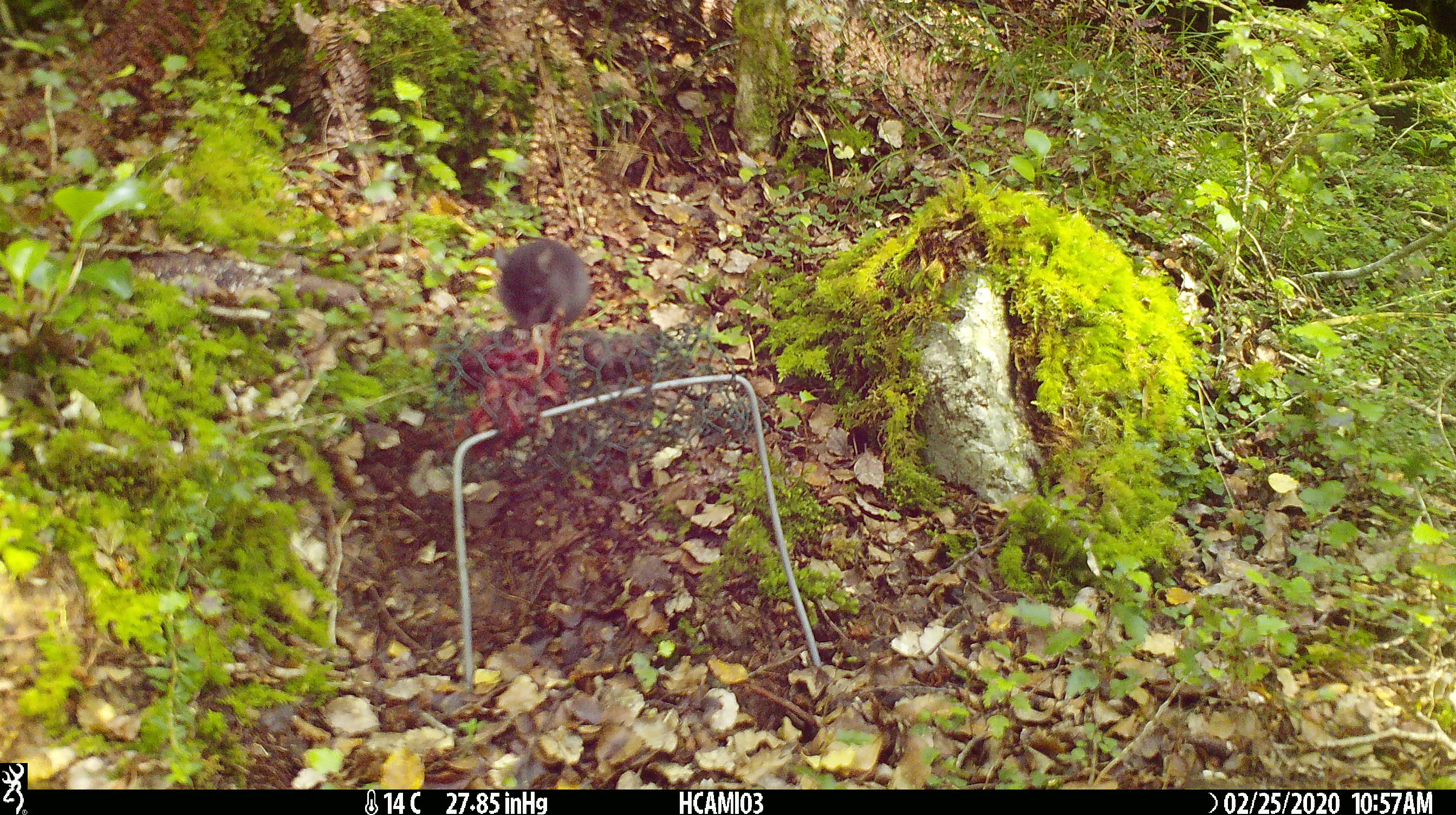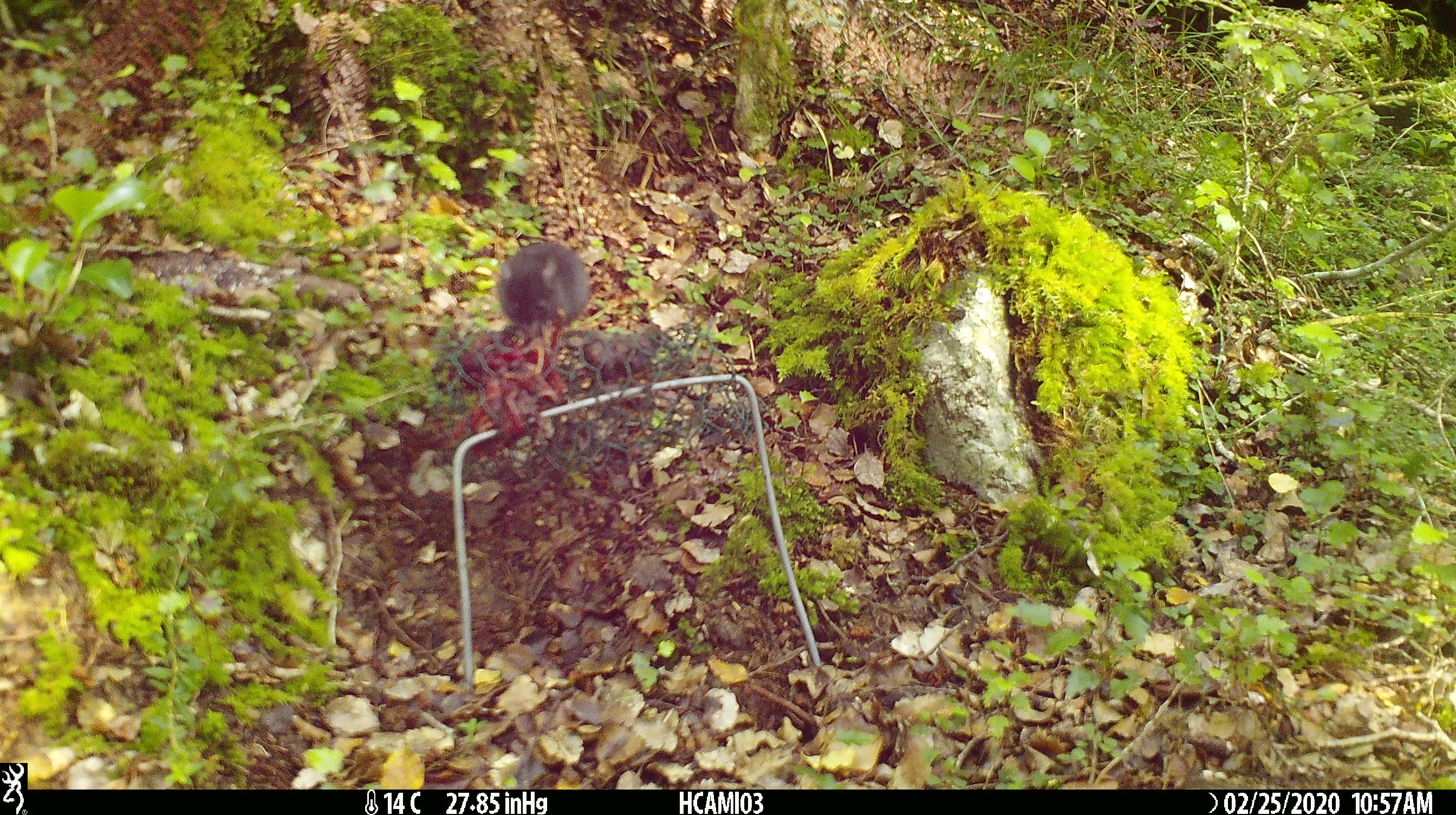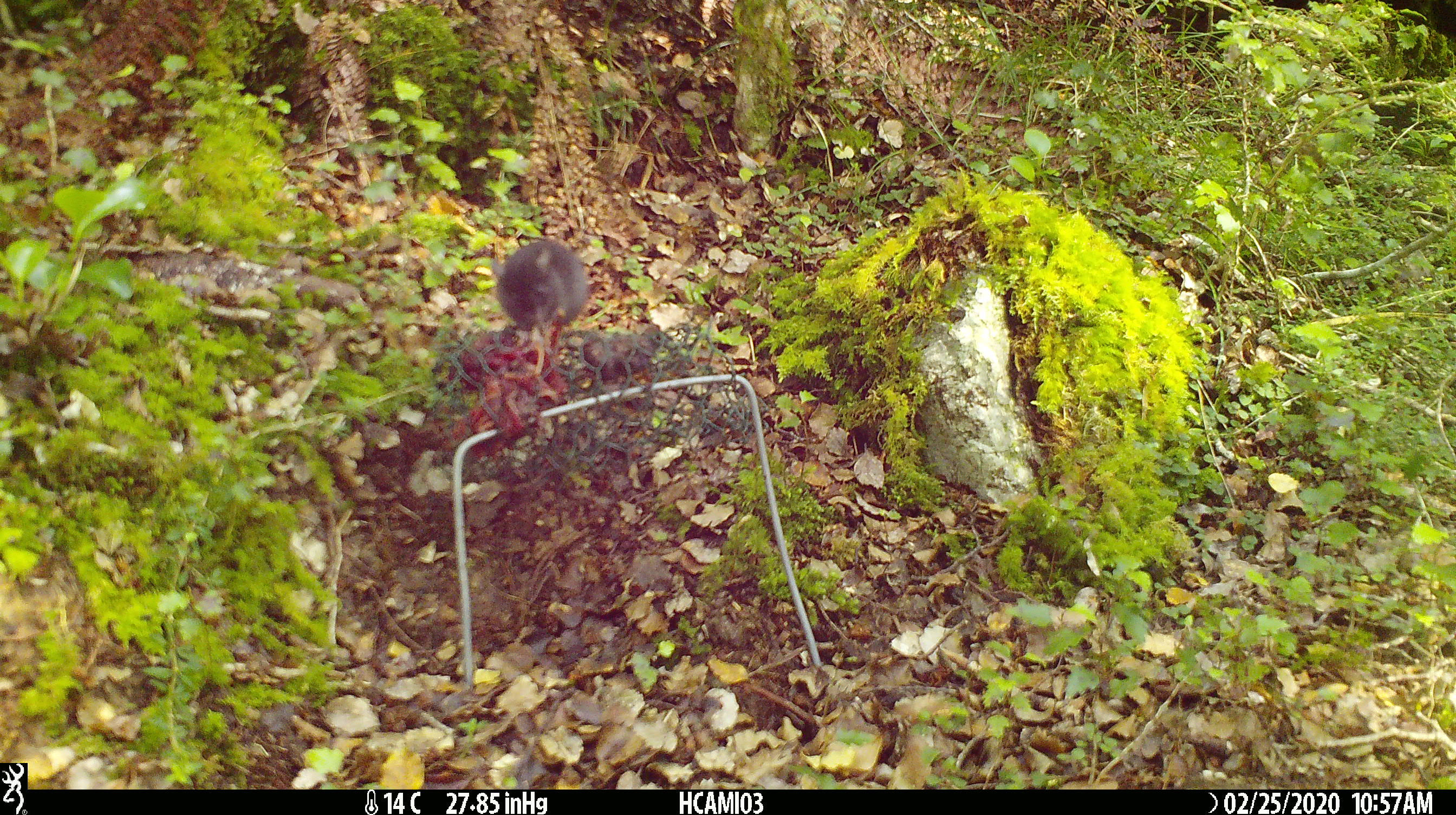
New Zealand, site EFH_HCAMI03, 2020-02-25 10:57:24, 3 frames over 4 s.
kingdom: Animalia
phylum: Chordata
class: Mammalia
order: Rodentia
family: Muridae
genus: Mus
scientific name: Mus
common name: mouse